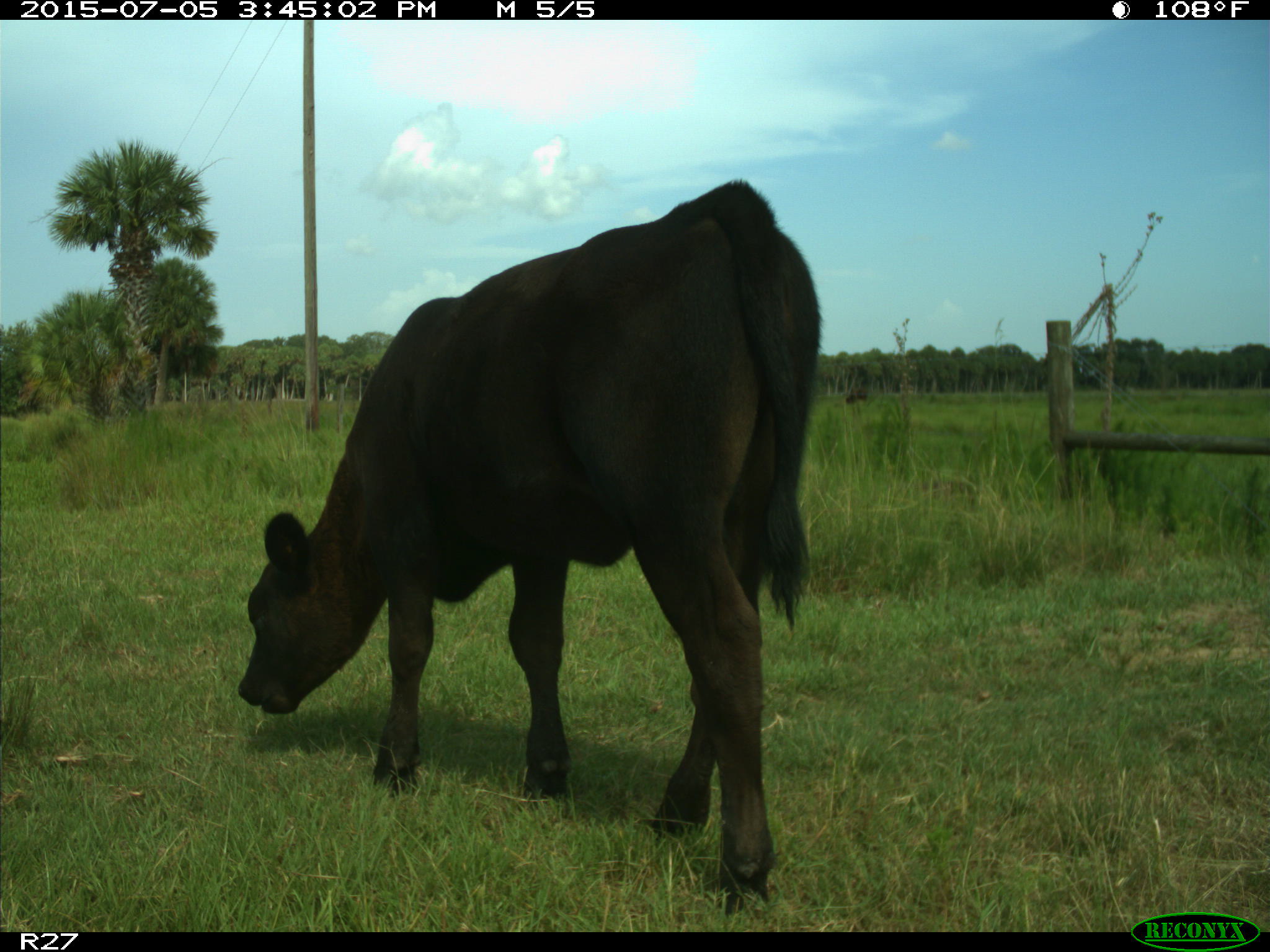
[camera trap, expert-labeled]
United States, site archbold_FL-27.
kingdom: Animalia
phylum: Chordata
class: Mammalia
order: Artiodactyla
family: Bovidae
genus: Bos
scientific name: Bos taurus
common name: domestic cow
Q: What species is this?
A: Bos taurus (domestic cow).